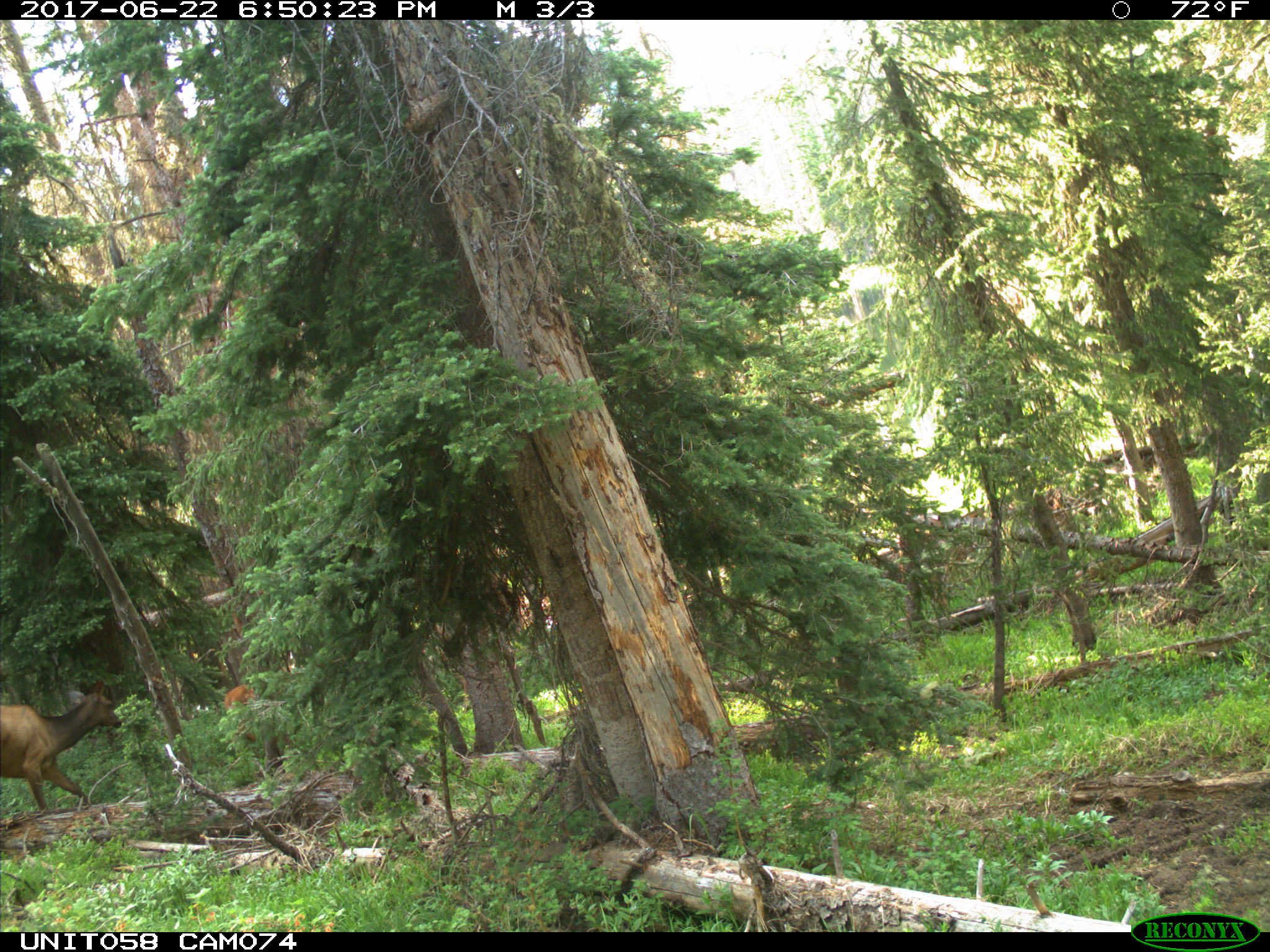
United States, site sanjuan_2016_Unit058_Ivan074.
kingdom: Animalia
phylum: Chordata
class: Mammalia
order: Artiodactyla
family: Cervidae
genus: Cervus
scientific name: Cervus elaphus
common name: red deer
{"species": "Cervus elaphus (red deer)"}